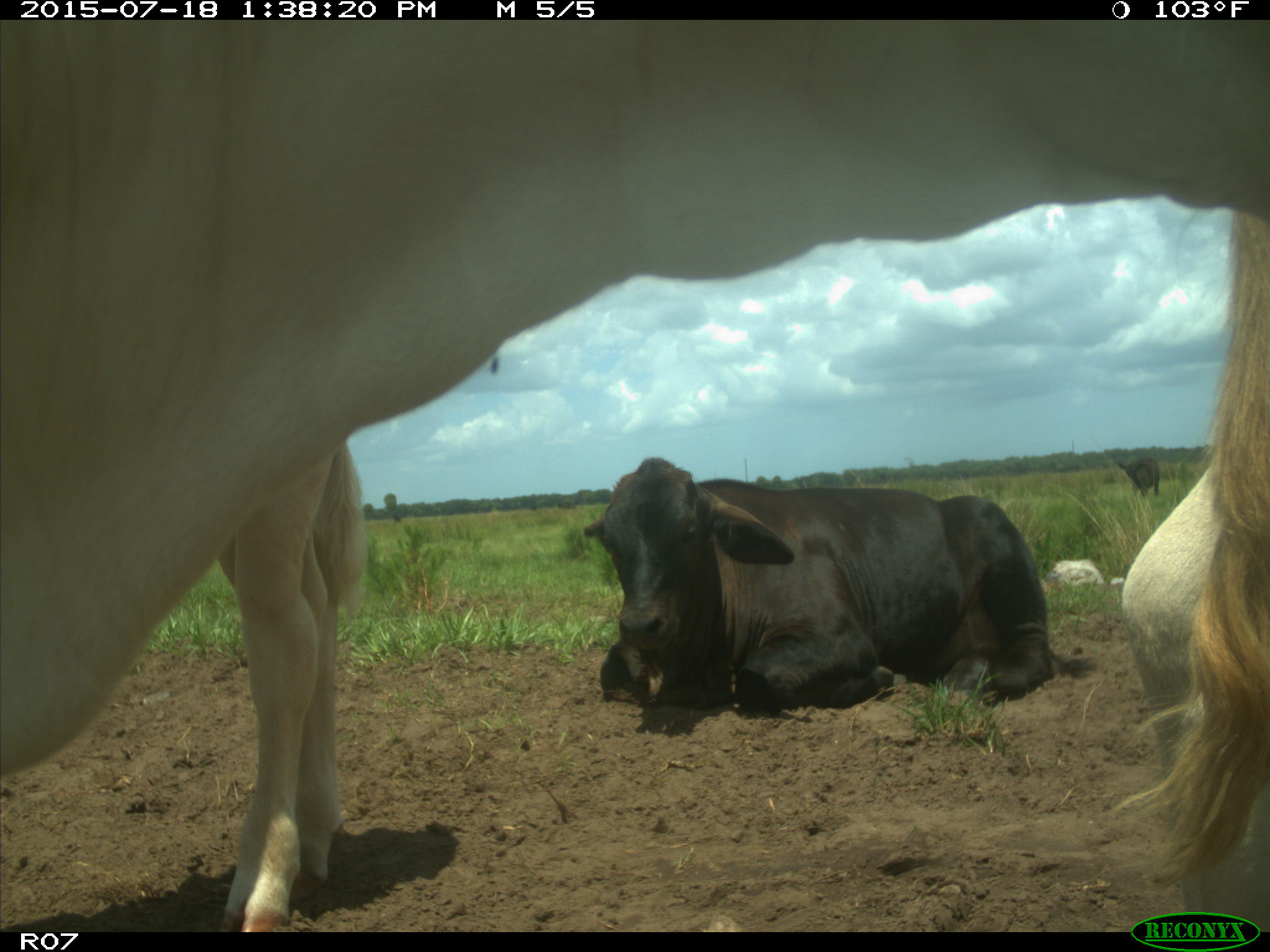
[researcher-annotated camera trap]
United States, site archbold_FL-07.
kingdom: Animalia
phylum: Chordata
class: Mammalia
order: Artiodactyla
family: Bovidae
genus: Bos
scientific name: Bos taurus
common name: domestic cow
Bos taurus (domestic cow).